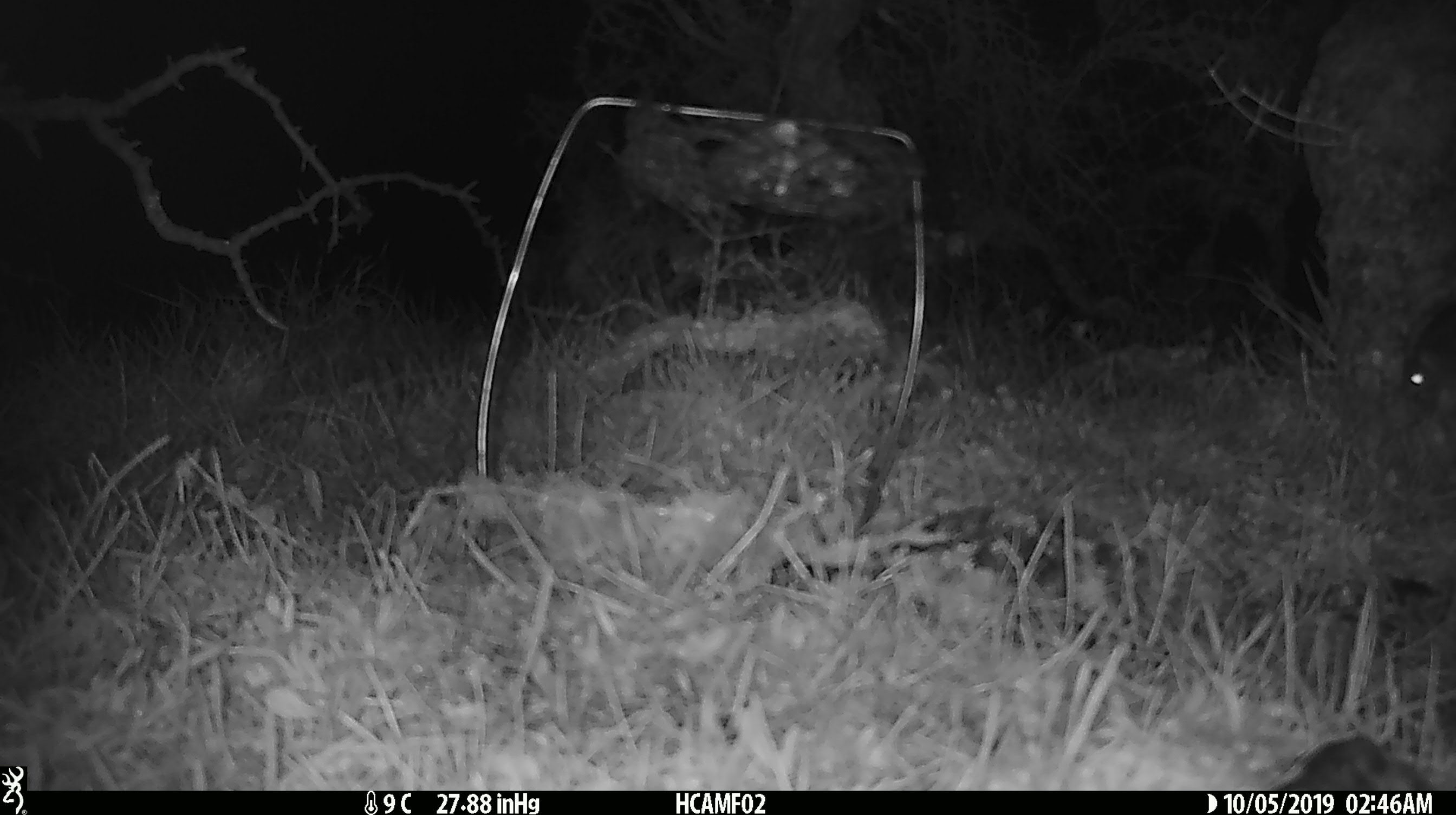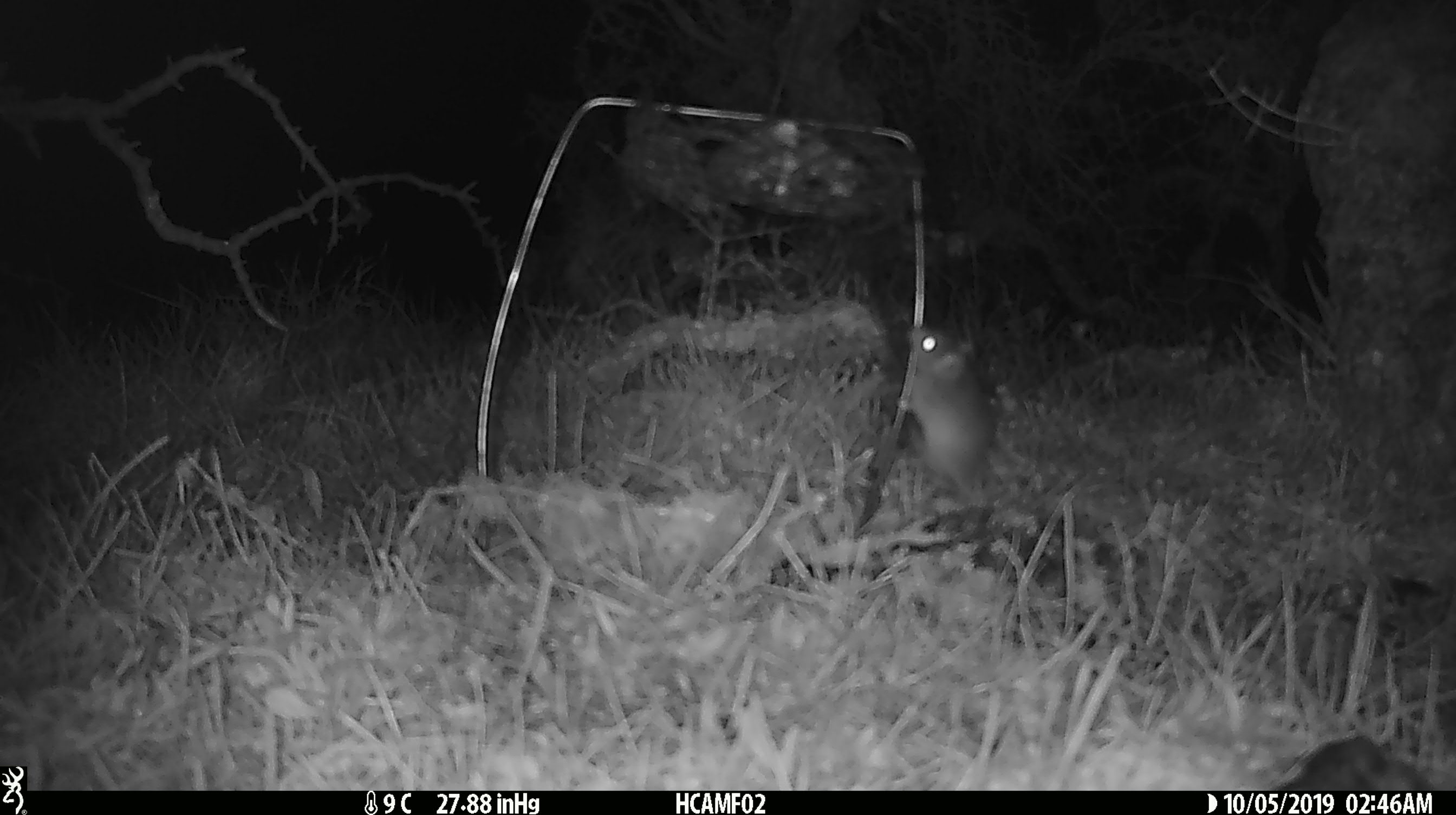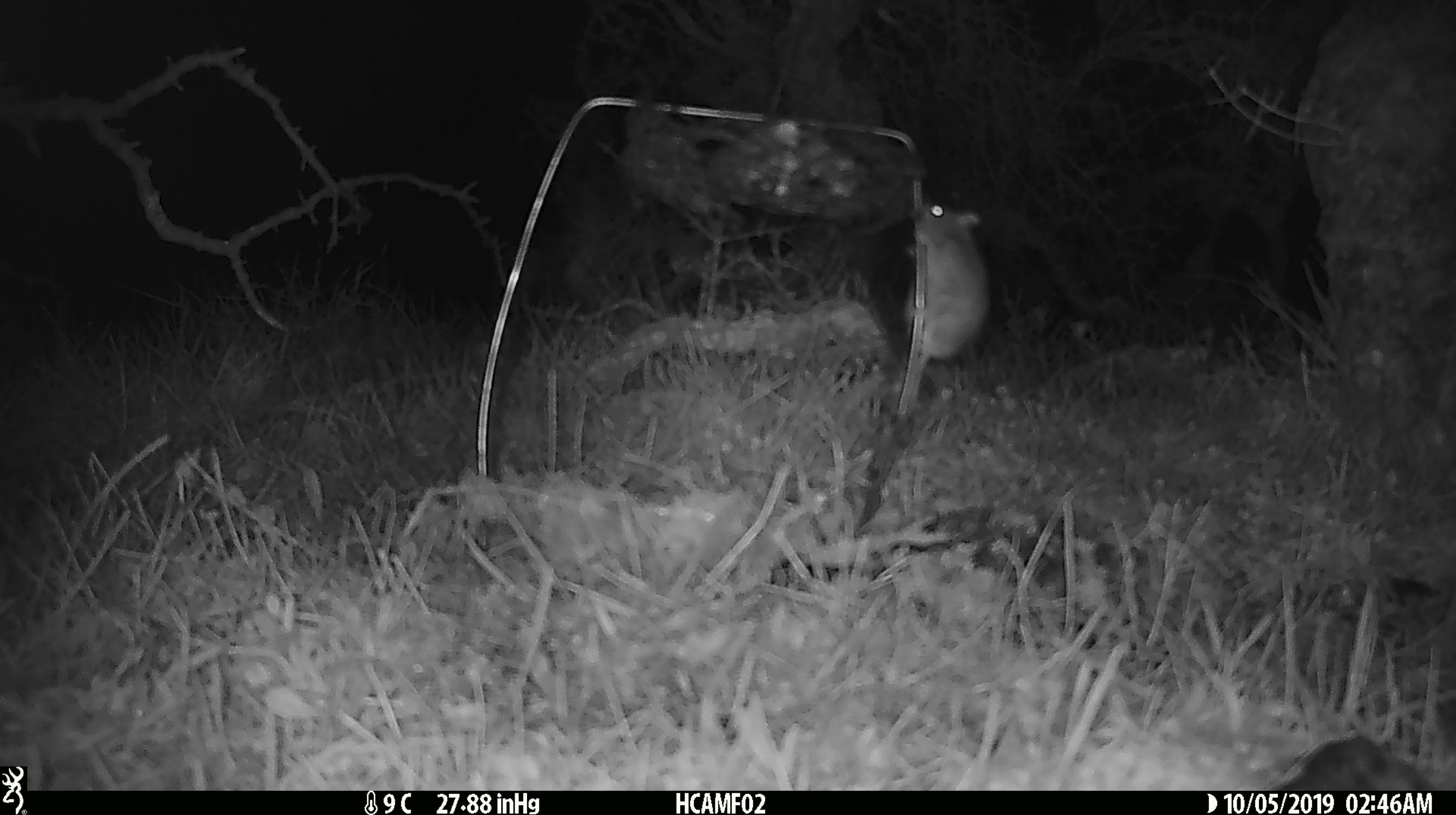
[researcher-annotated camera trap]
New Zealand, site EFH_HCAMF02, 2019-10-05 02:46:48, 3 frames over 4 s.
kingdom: Animalia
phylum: Chordata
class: Mammalia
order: Rodentia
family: Muridae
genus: Mus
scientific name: Mus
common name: mouse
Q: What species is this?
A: Mouse (Mus).